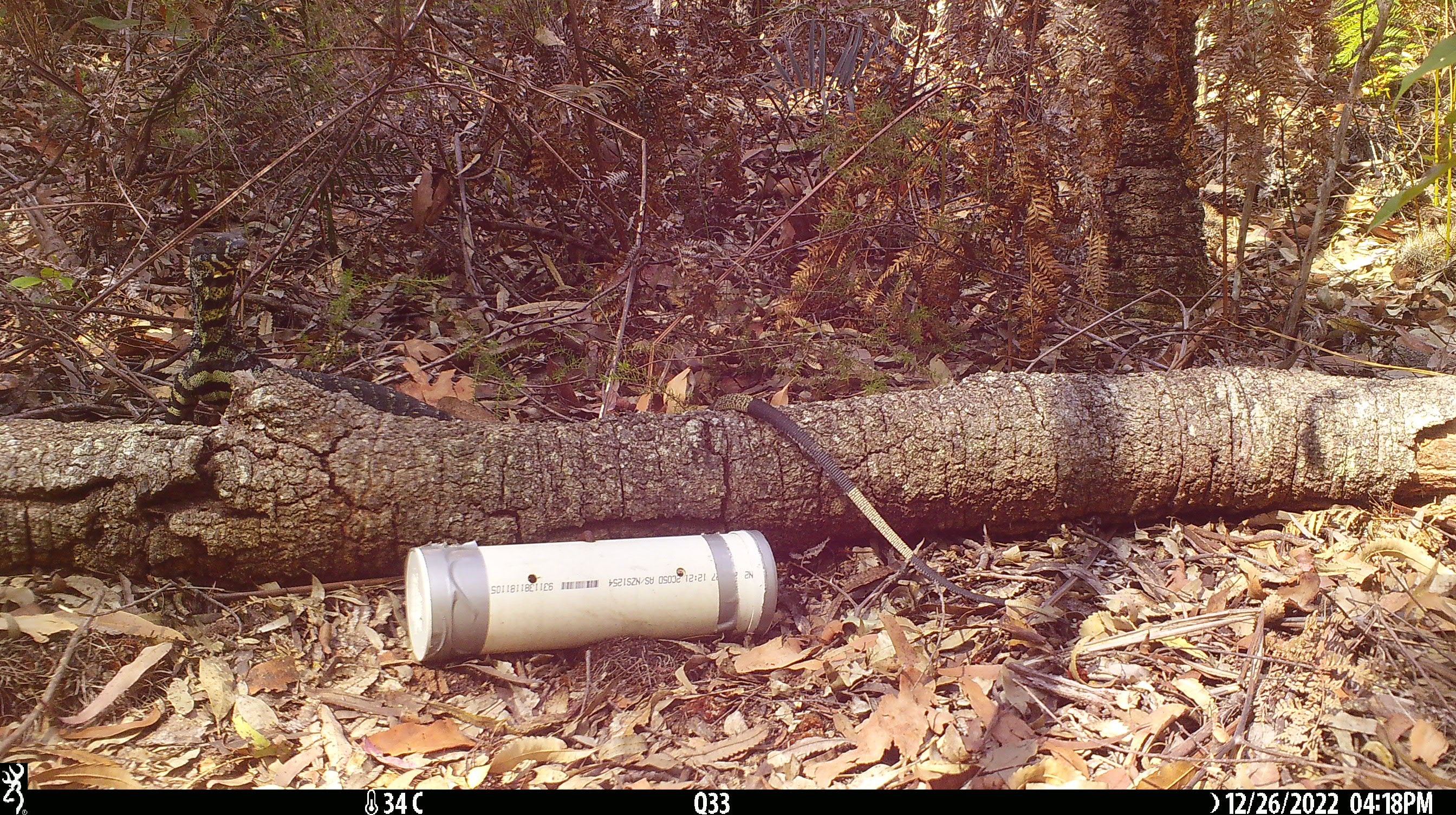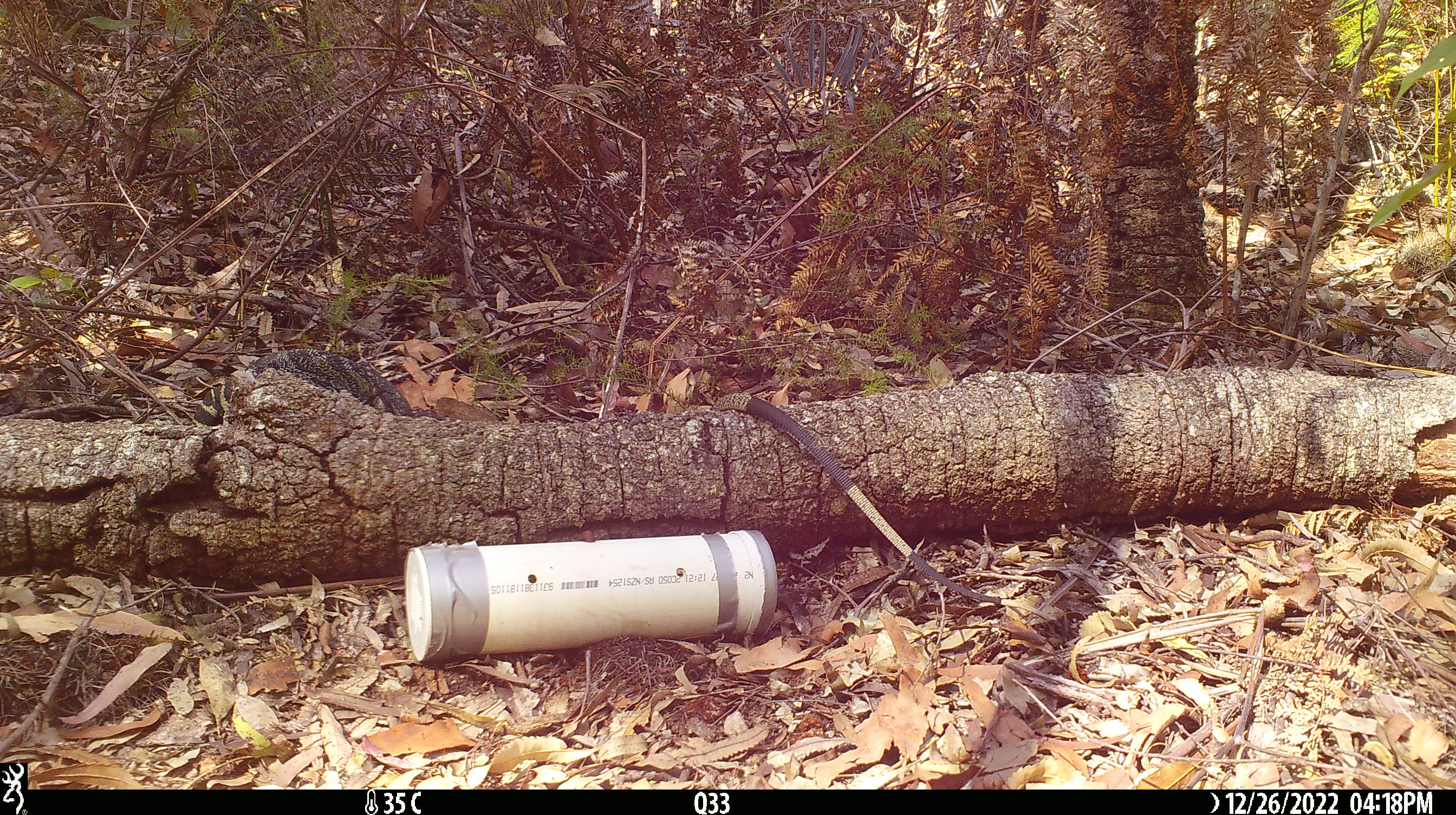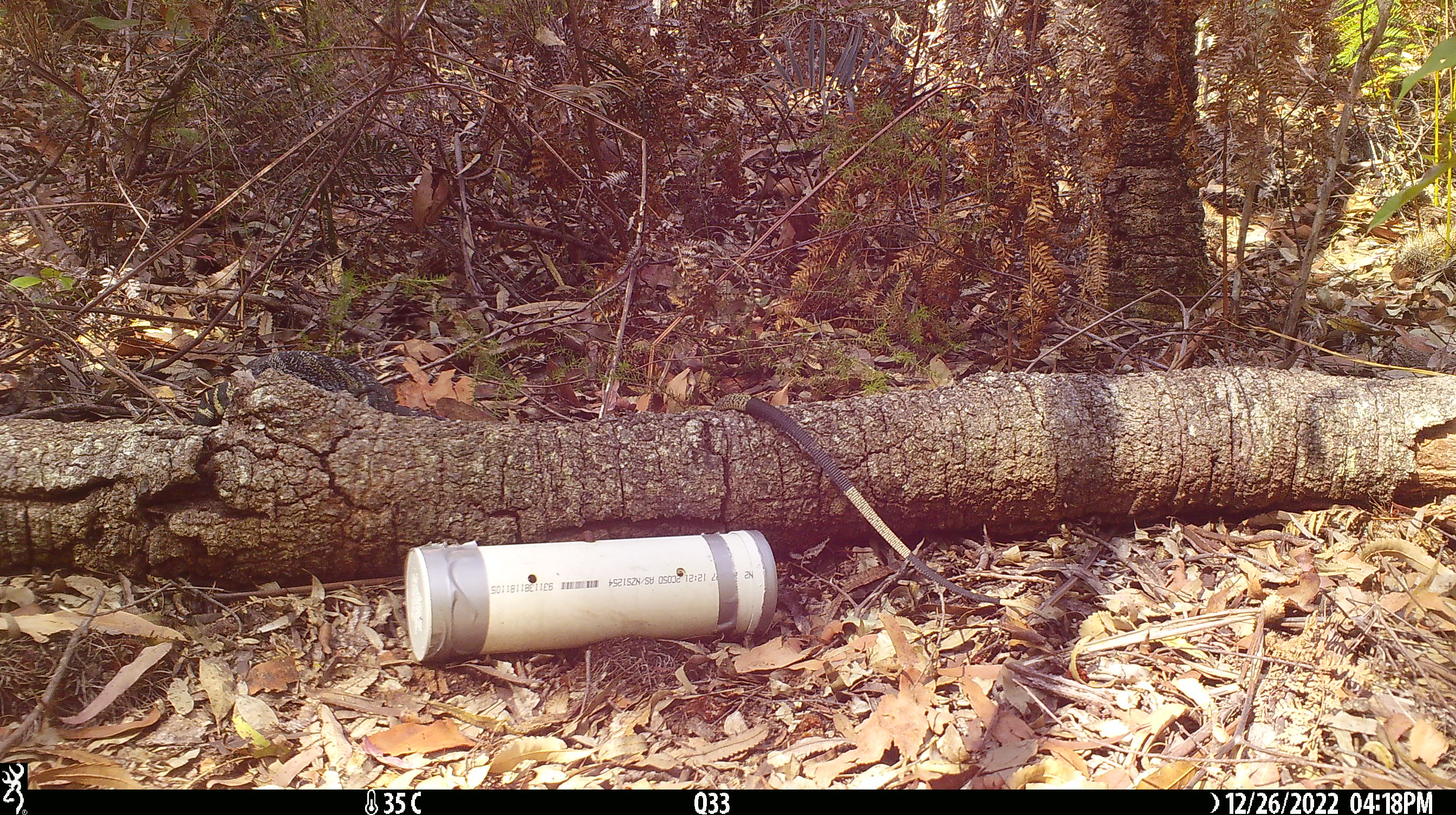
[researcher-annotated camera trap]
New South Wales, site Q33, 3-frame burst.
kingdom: Animalia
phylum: Chordata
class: Reptilia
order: Squamata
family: Varanidae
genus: Varanus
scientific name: Varanus varius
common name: lace monitor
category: goanna